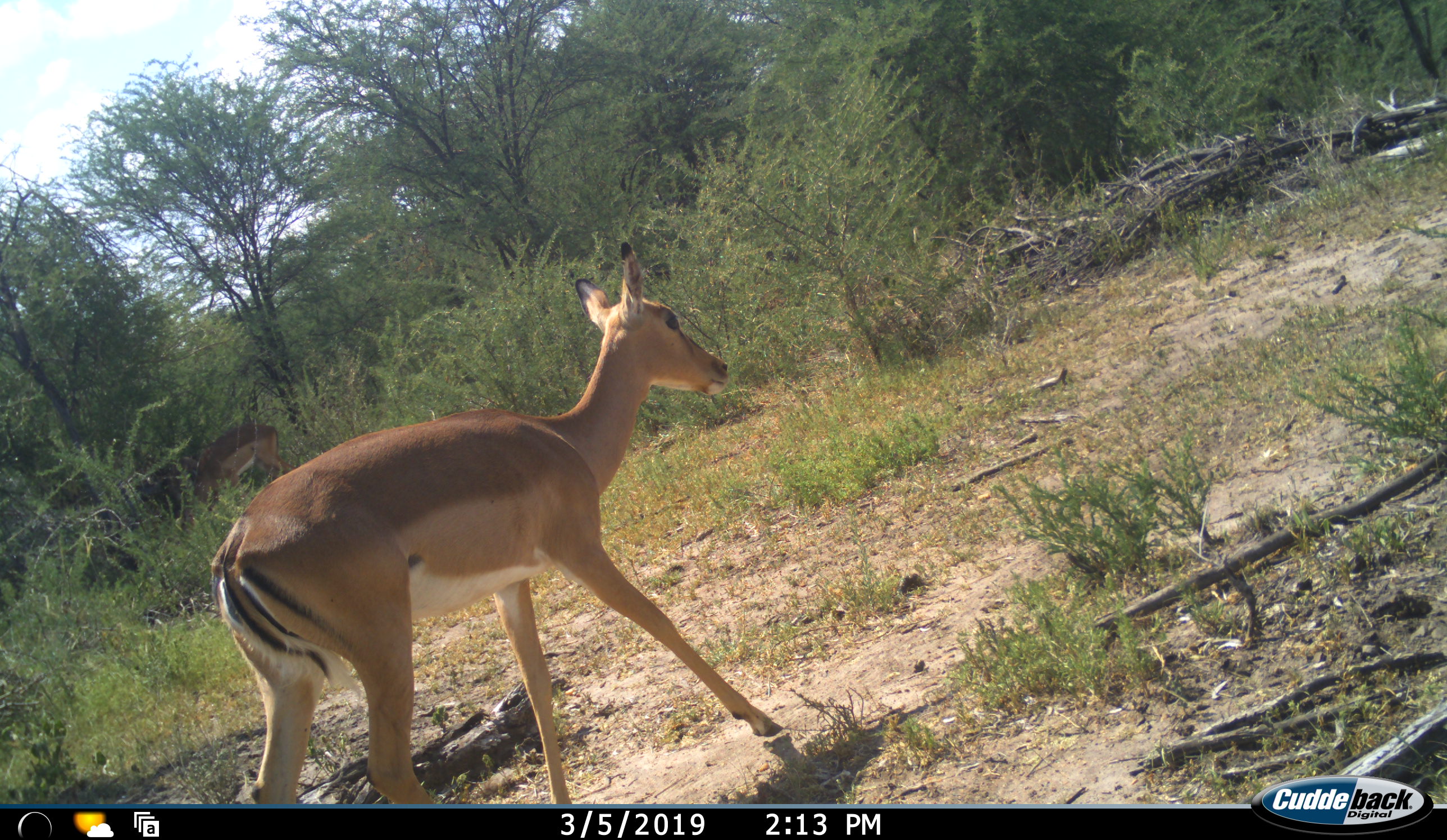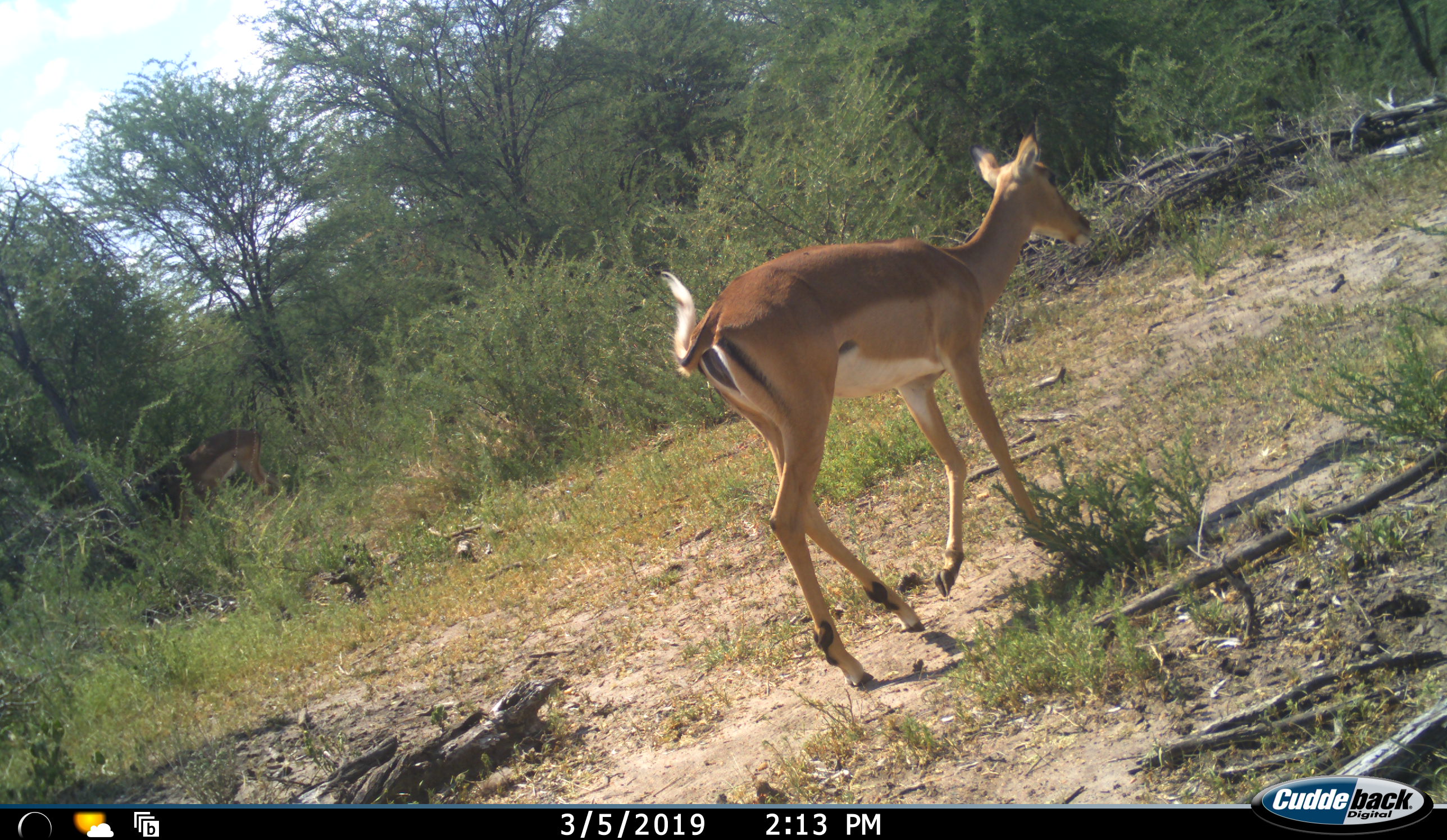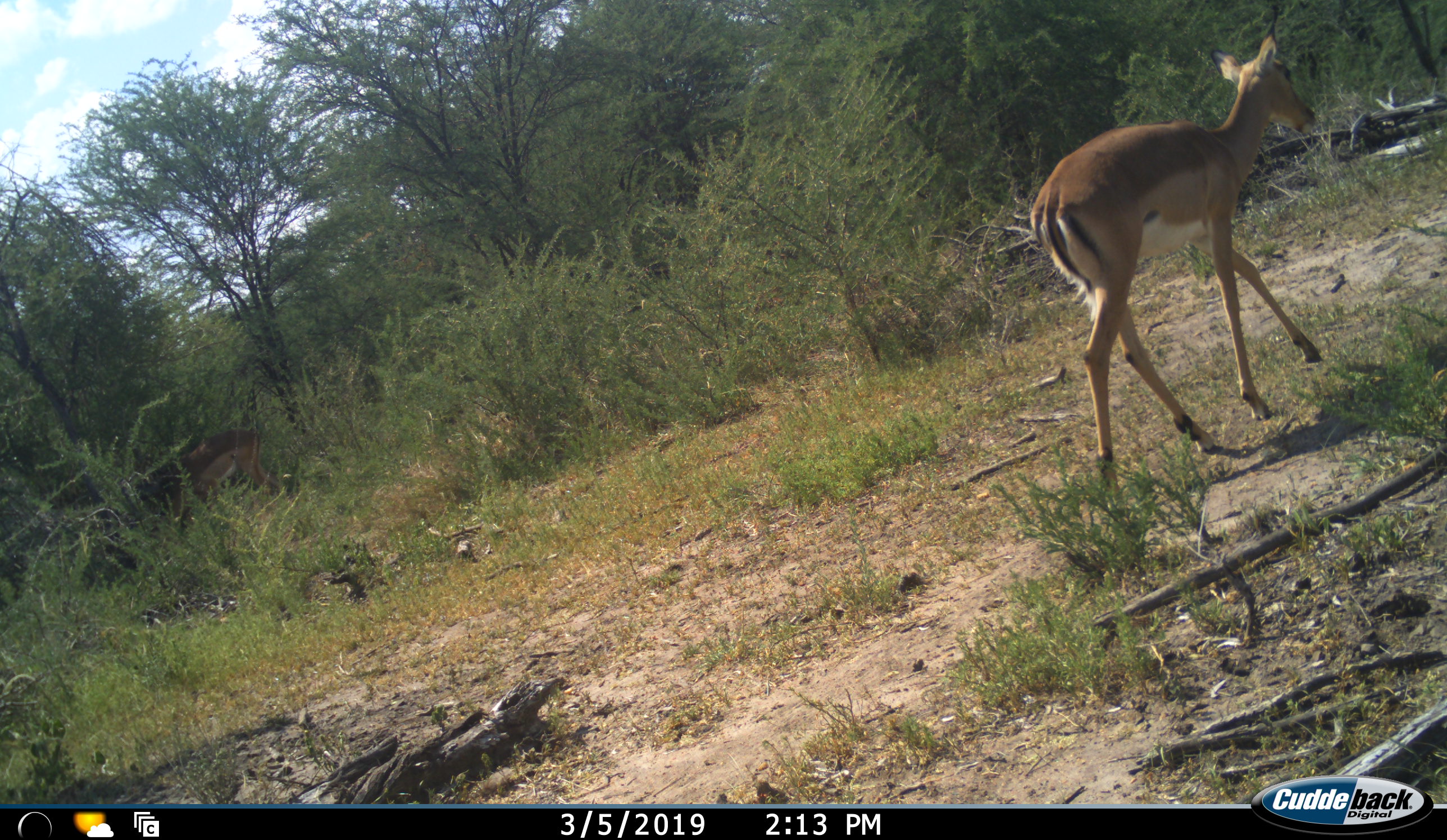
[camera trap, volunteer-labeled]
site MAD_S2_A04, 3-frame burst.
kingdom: Animalia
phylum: Chordata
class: Mammalia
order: Artiodactyla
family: Bovidae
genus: Aepyceros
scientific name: Aepyceros melampus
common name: impala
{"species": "impala (Aepyceros melampus)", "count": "2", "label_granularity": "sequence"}